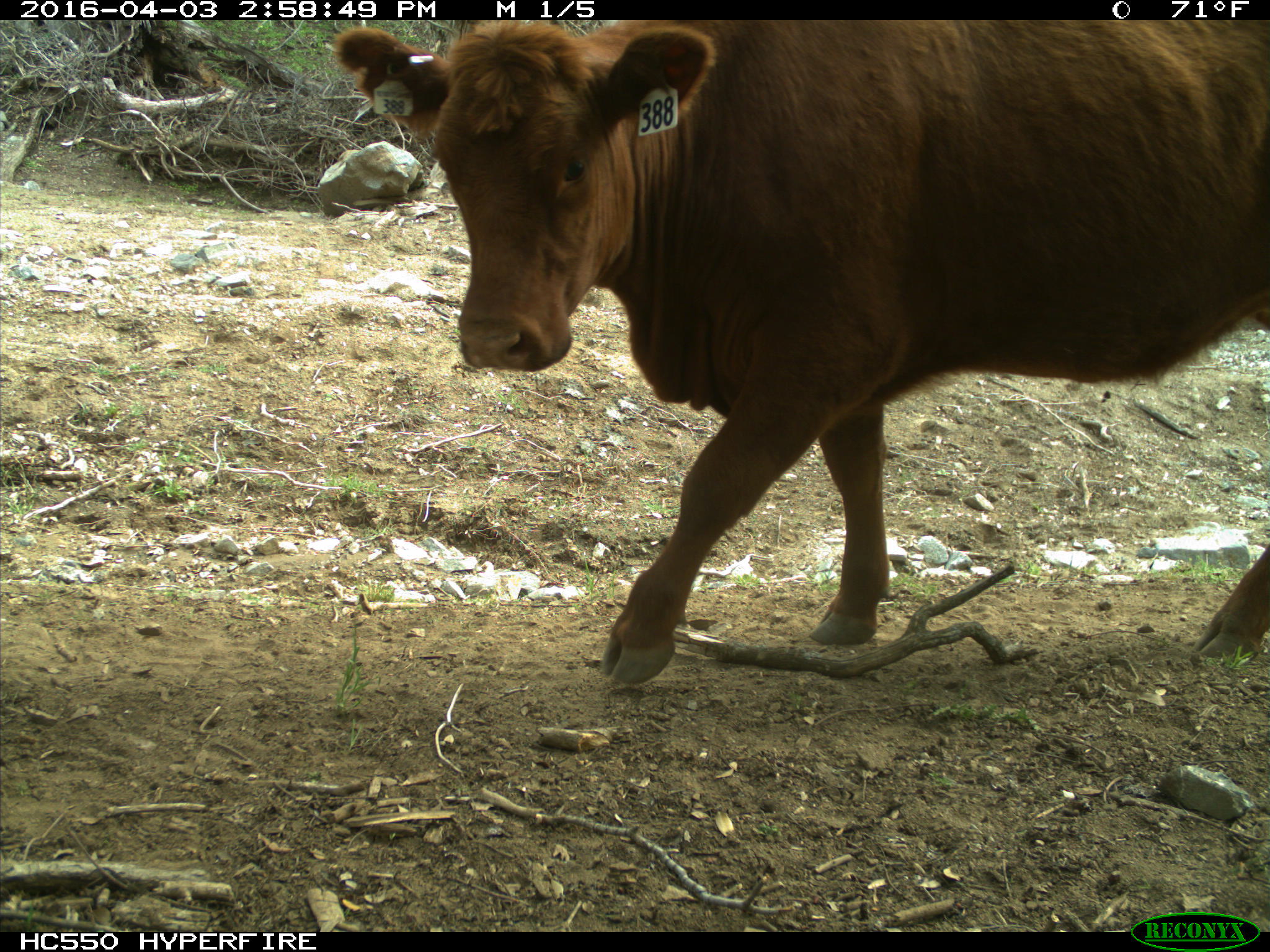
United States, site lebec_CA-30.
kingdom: Animalia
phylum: Chordata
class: Mammalia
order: Artiodactyla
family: Bovidae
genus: Bos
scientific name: Bos taurus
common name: domestic cow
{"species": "Bos taurus (domestic cow)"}